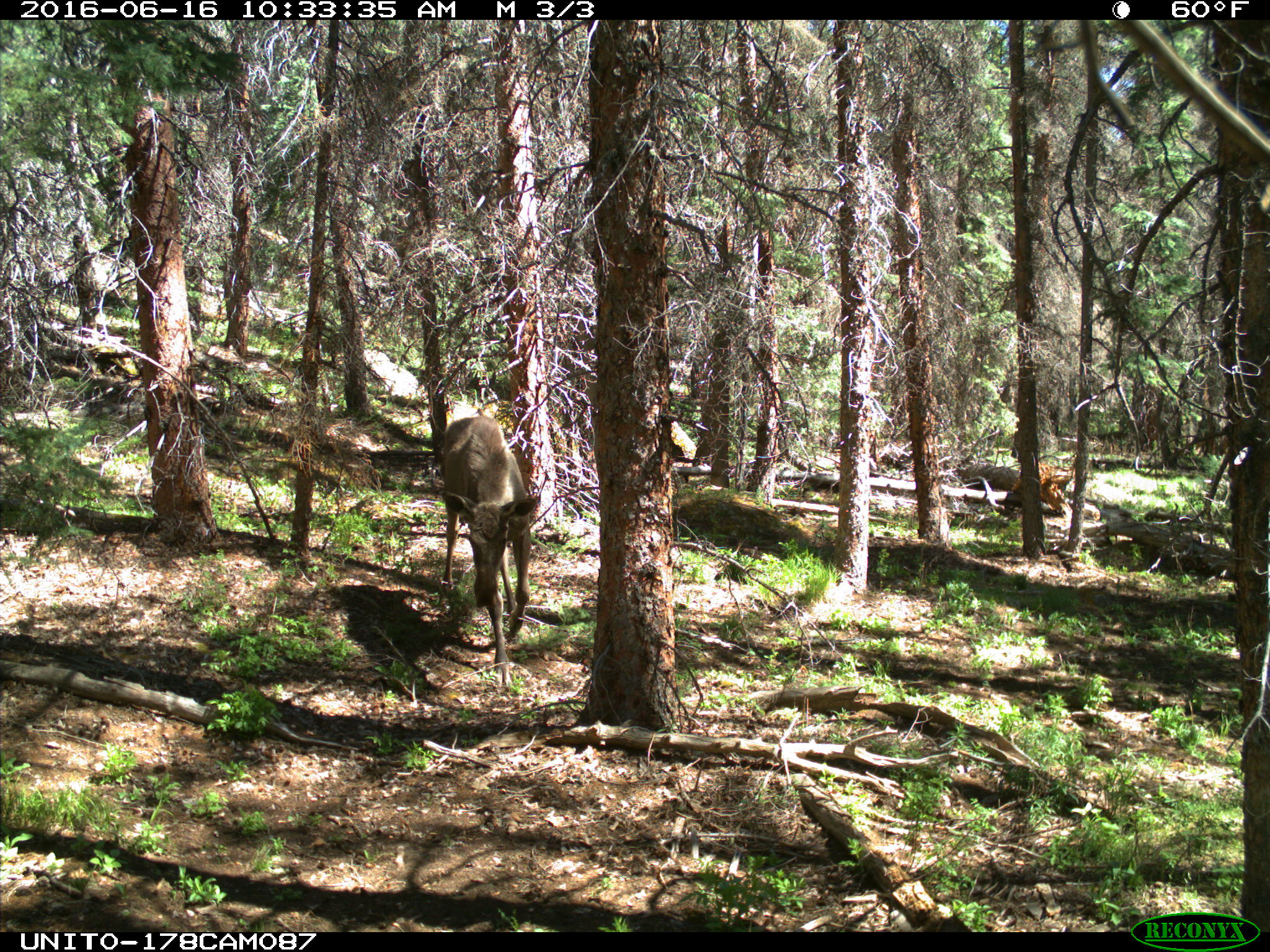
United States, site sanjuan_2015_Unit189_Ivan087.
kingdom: Animalia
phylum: Chordata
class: Mammalia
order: Artiodactyla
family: Cervidae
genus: Alces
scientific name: Alces alces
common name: moose